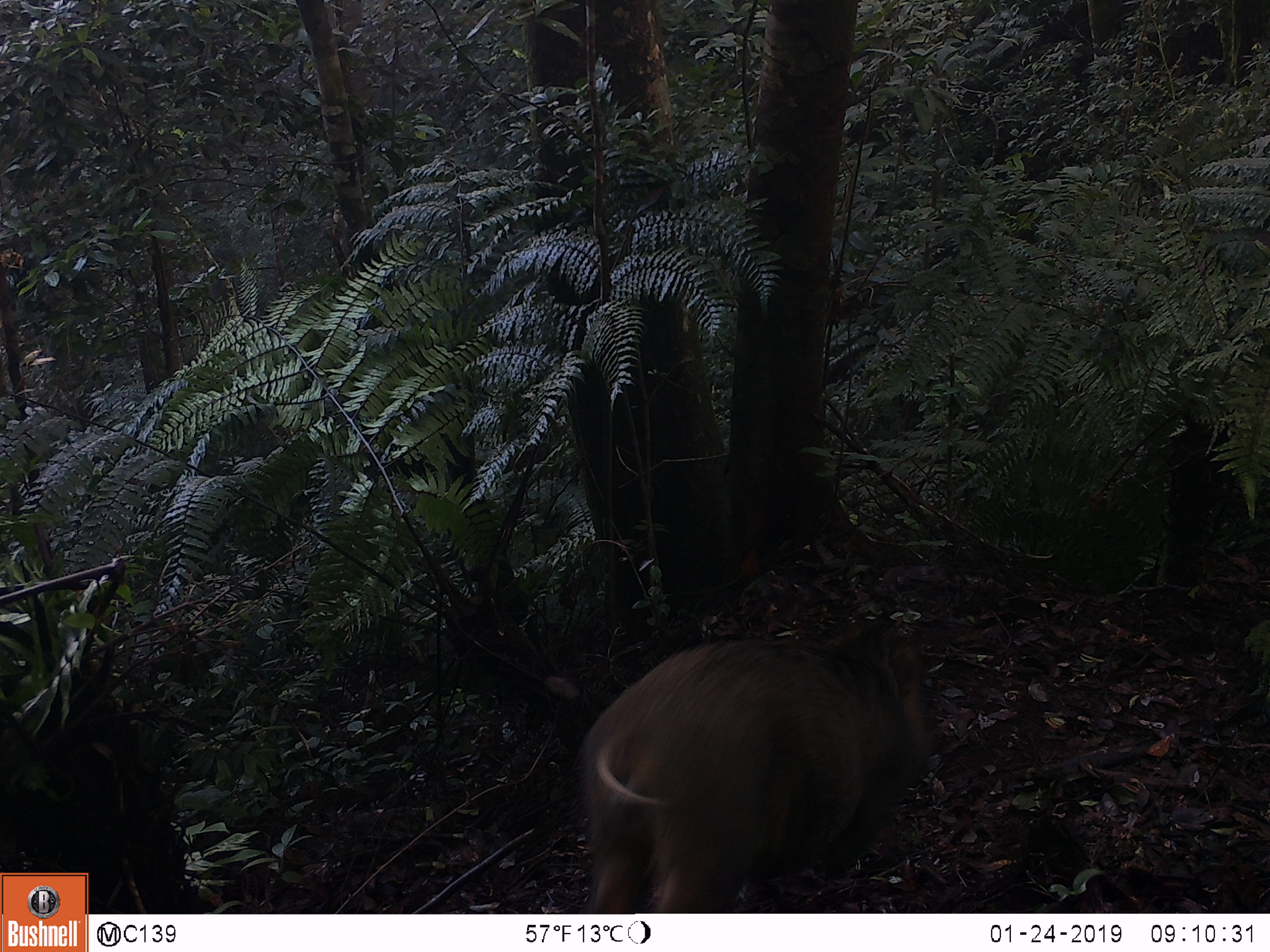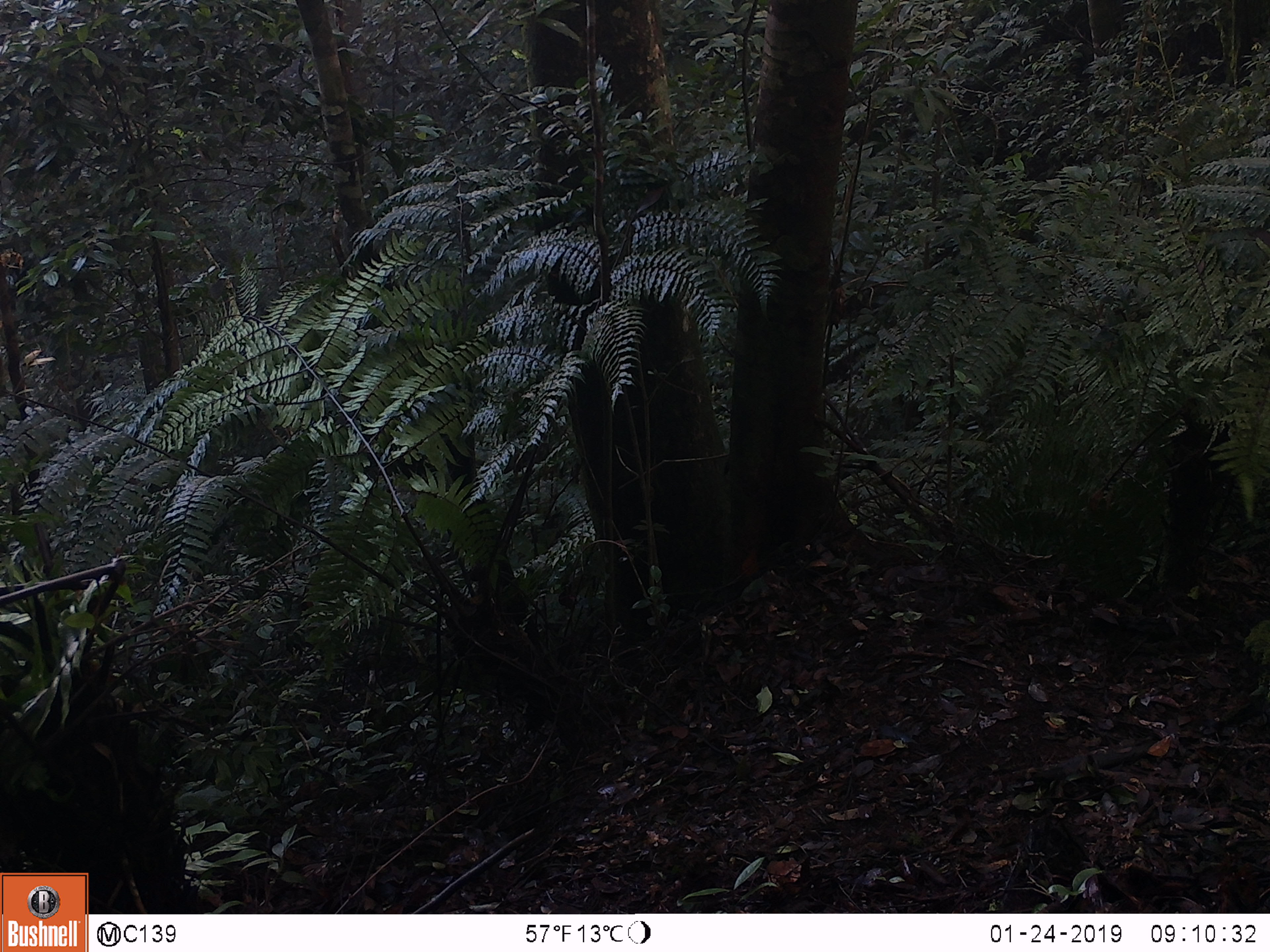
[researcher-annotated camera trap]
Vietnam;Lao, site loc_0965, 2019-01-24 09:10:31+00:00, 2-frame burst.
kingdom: Animalia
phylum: Chordata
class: Mammalia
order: Artiodactyla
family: Suidae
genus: Sus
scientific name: Sus scrofa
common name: eurasian wild pig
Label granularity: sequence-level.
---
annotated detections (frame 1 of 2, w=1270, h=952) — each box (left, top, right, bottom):
eurasian wild pig: (573, 621, 935, 911)